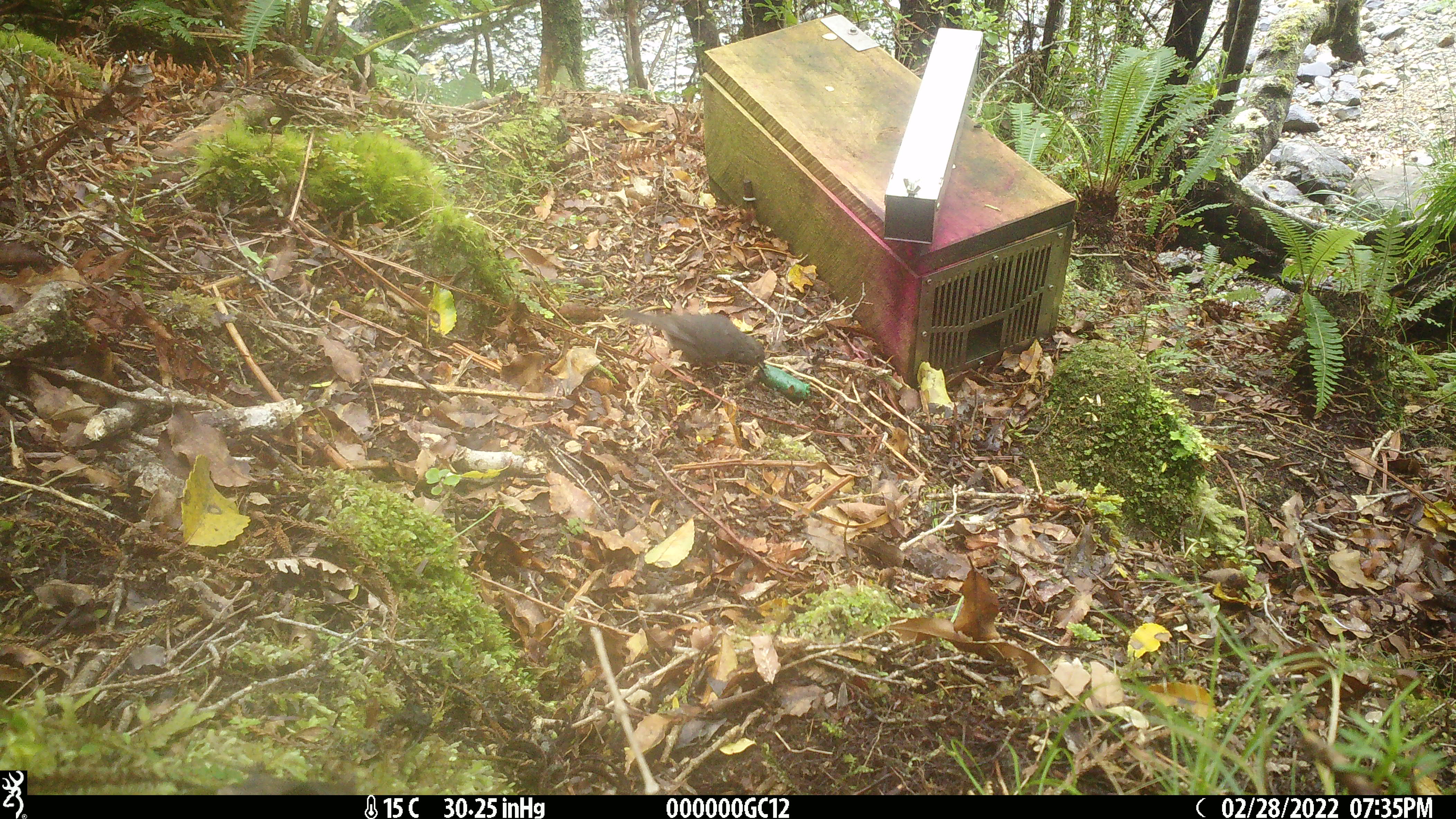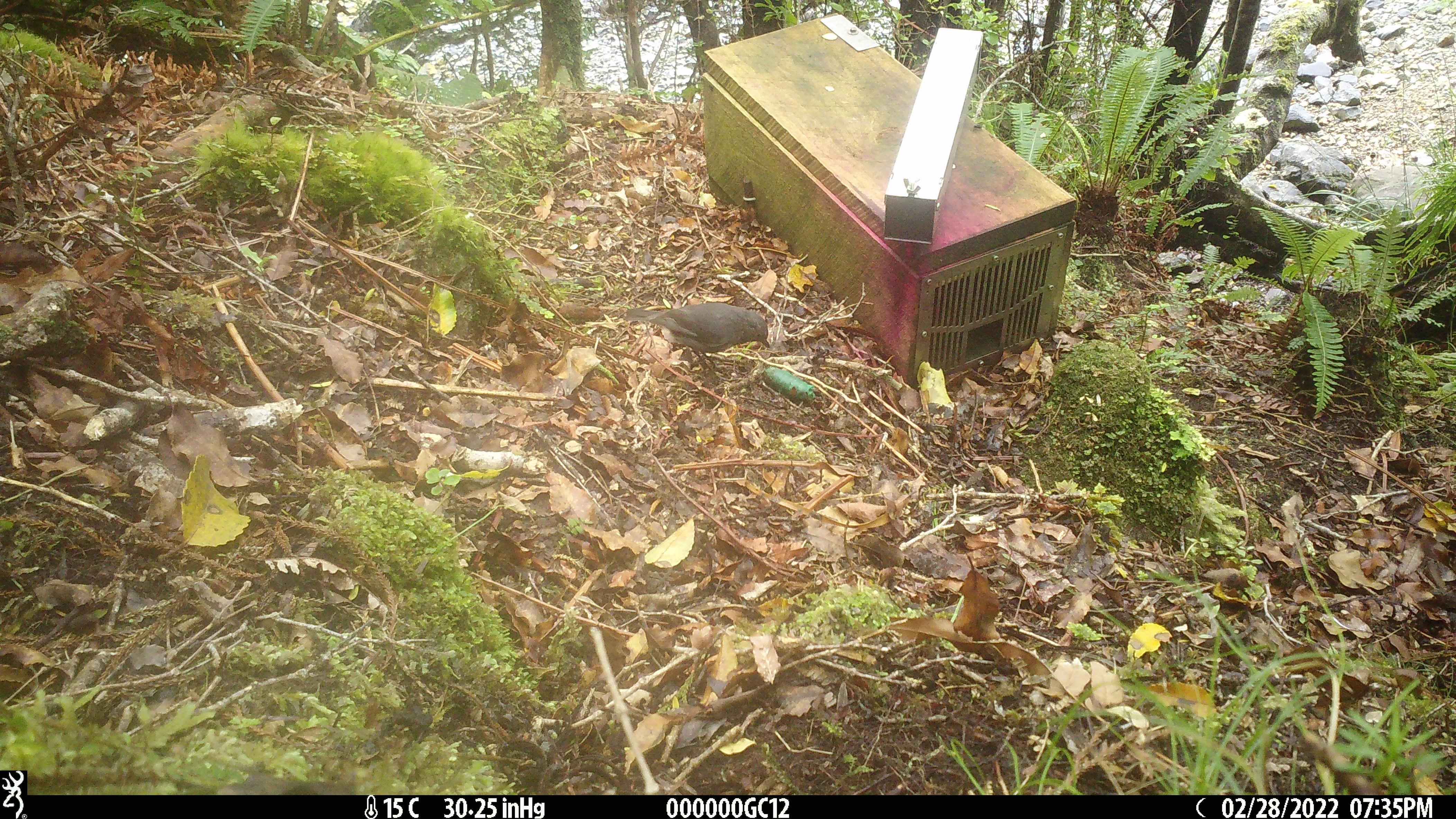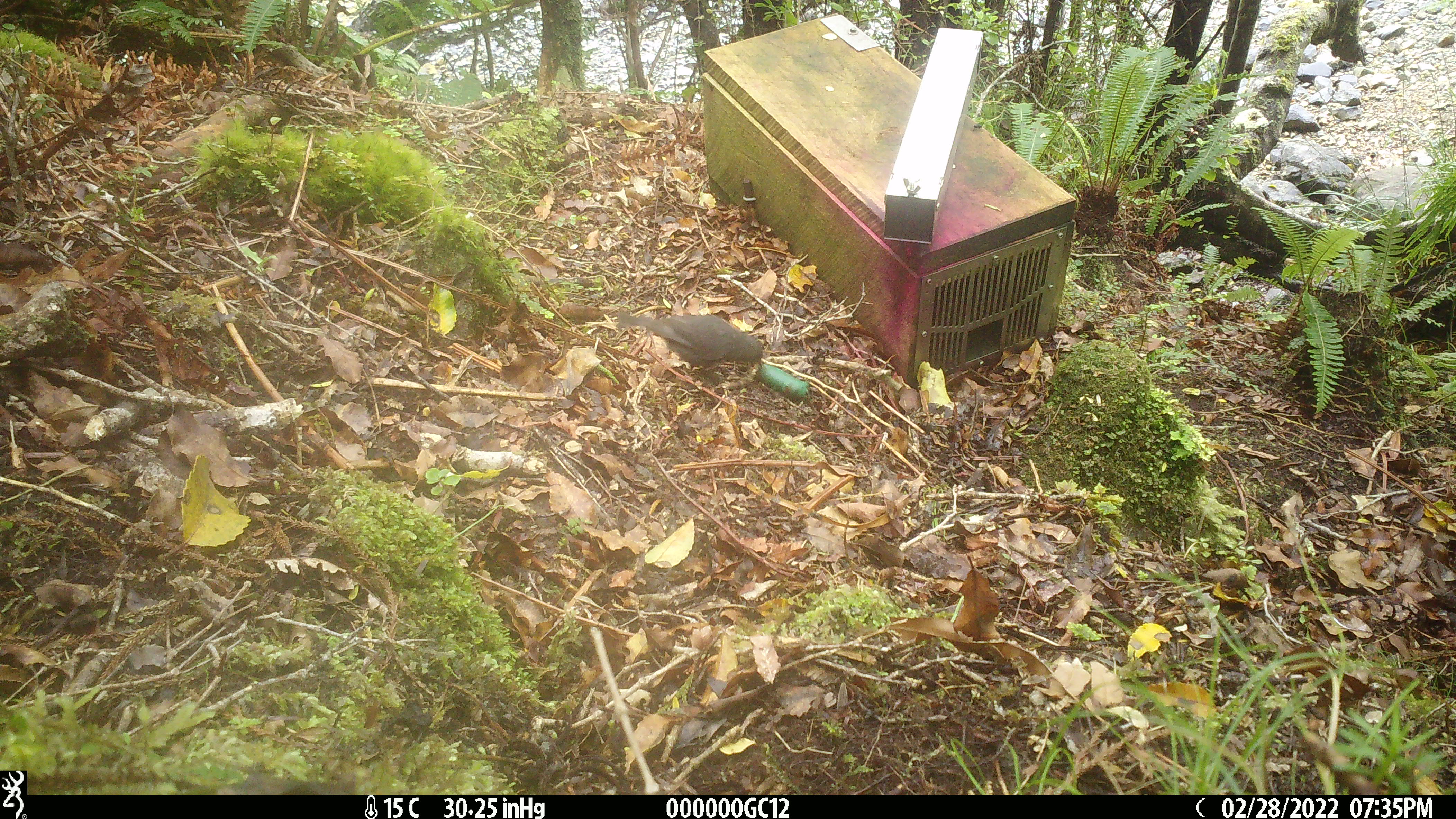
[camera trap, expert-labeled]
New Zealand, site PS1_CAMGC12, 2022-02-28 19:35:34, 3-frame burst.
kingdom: Animalia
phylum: Chordata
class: Aves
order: Passeriformes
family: Petroicidae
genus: Petroica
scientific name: Petroica australis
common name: new zealand robin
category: robin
Robin (new zealand robin) (Petroica australis).